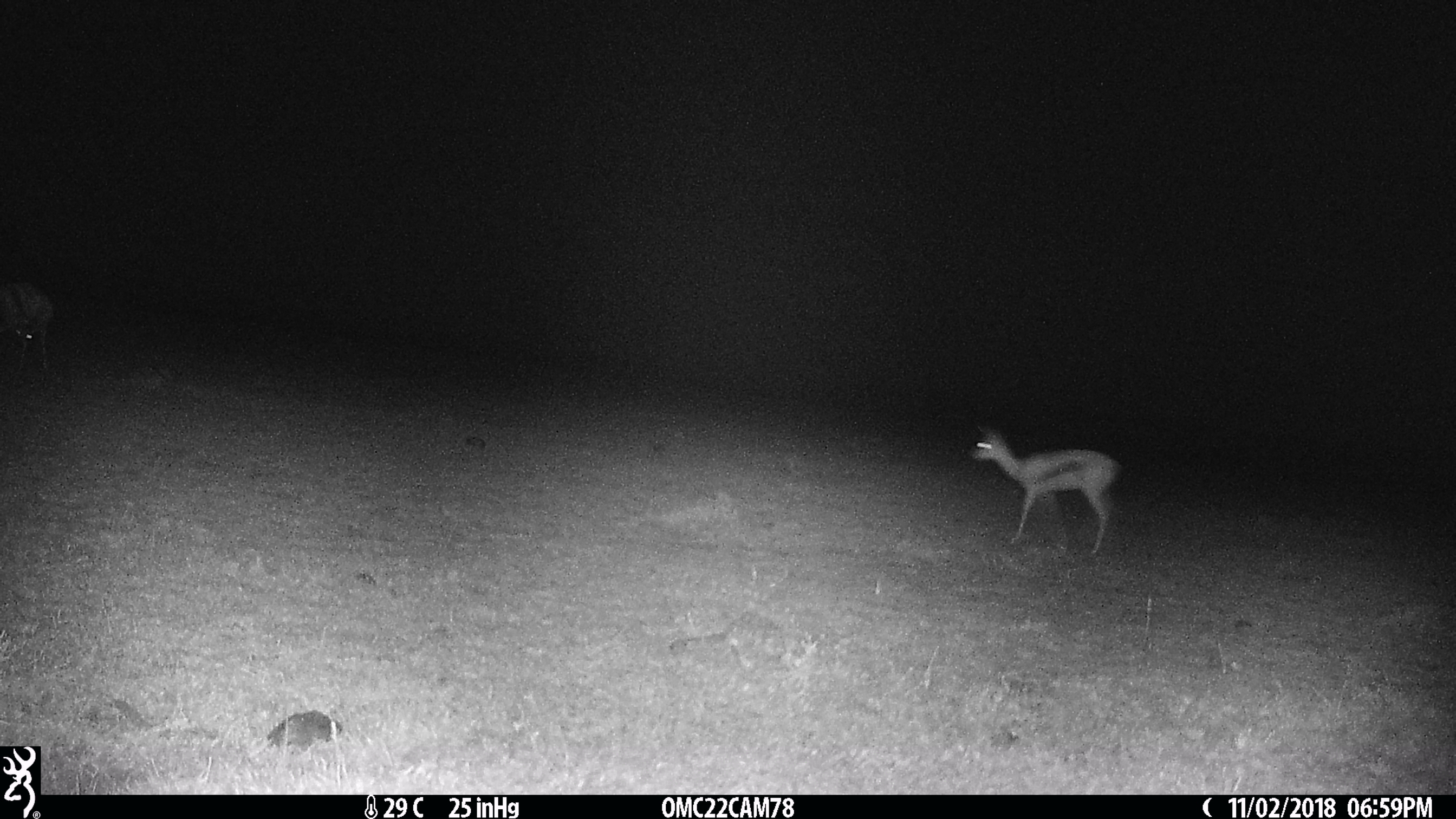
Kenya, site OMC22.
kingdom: Animalia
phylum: Chordata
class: Mammalia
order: Artiodactyla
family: Bovidae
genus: Eudorcas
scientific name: Eudorcas thomsonii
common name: thomon's gazelle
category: gazelle thomsons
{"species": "gazelle thomsons (thomon's gazelle) (Eudorcas thomsonii)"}